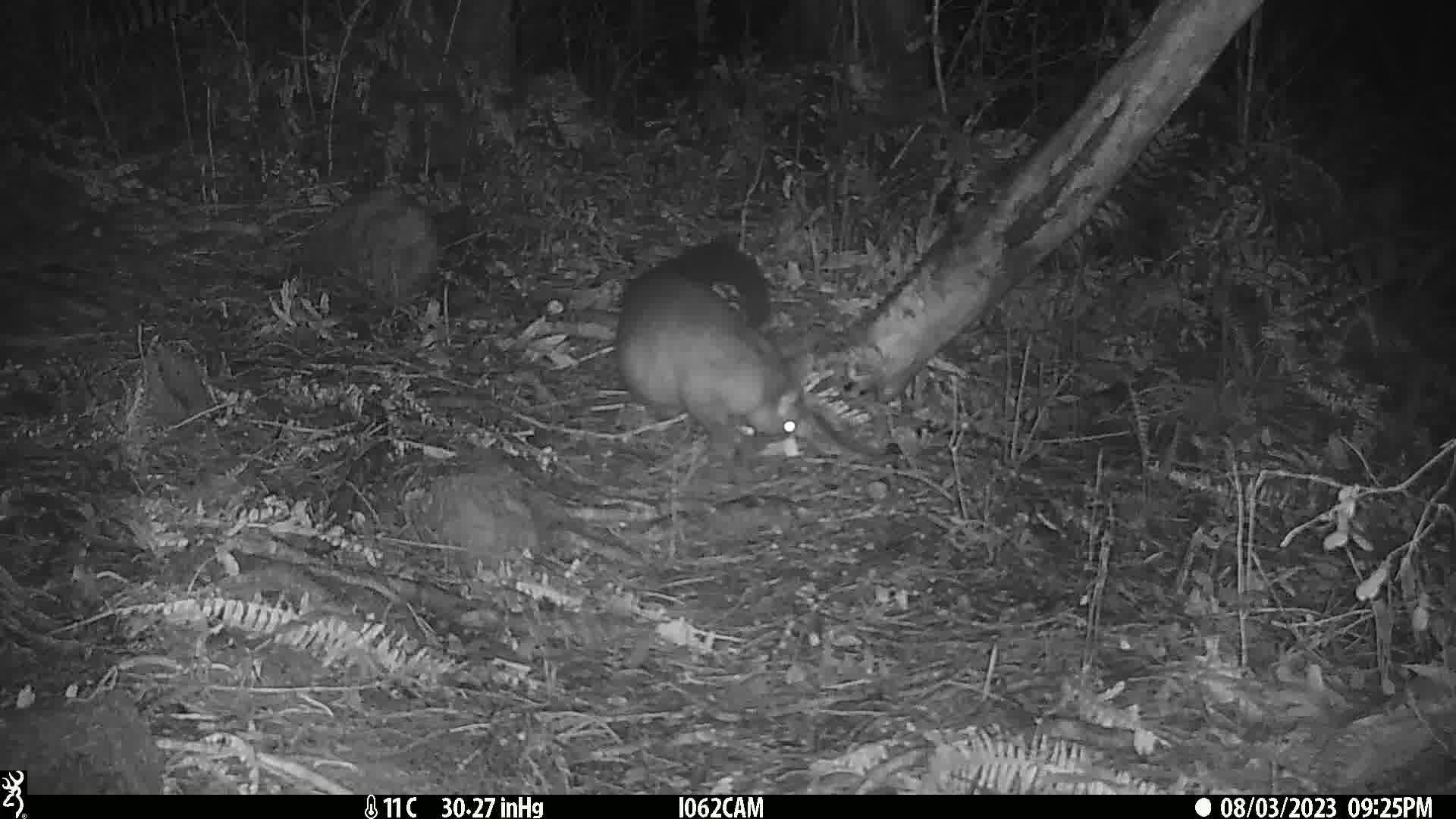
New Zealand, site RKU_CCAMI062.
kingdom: Animalia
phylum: Chordata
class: Mammalia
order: Diprotodontia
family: Phalangeridae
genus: Trichosurus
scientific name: Trichosurus vulpecula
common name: common brushtail possum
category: possum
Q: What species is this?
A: Possum (common brushtail possum) (Trichosurus vulpecula).